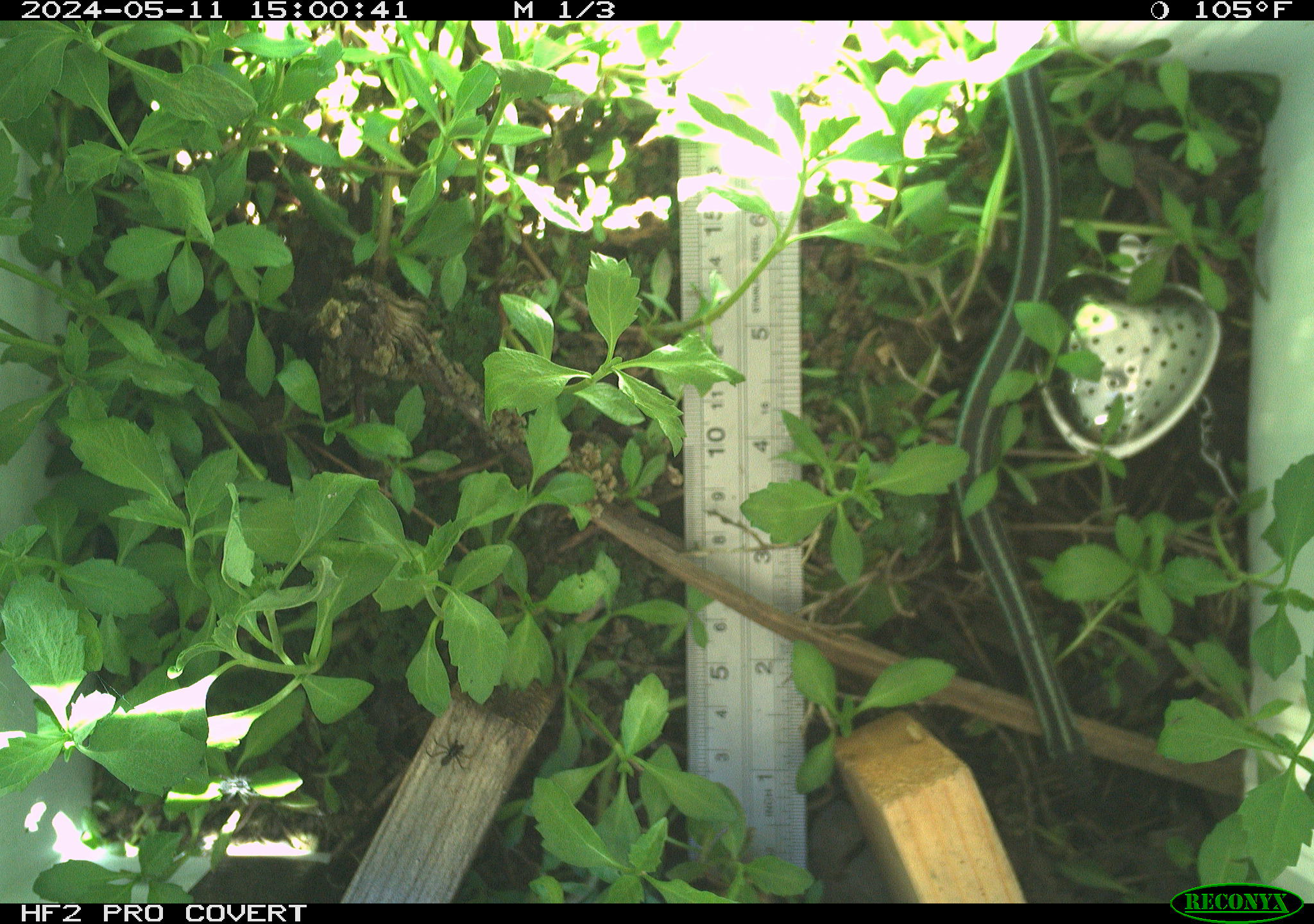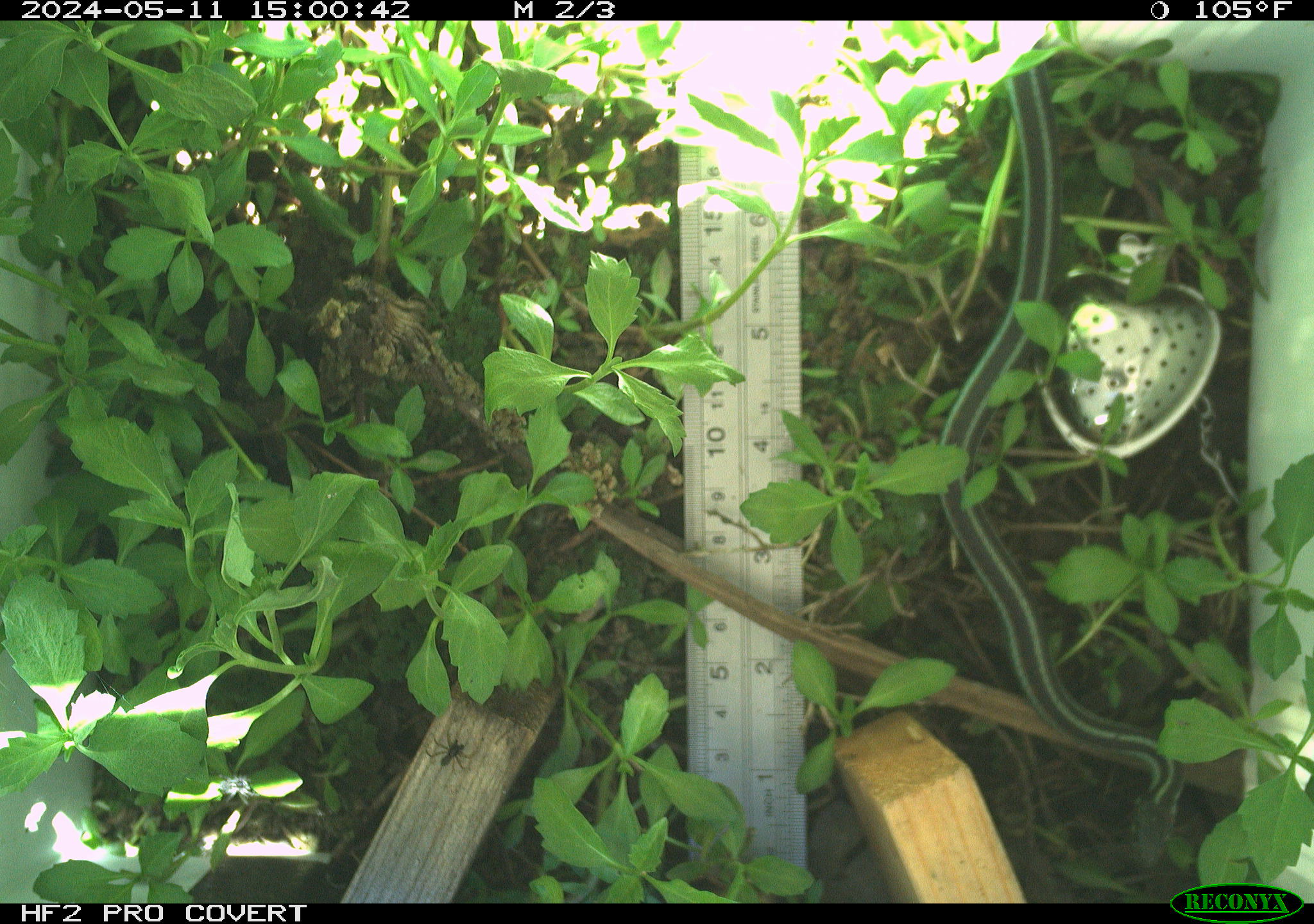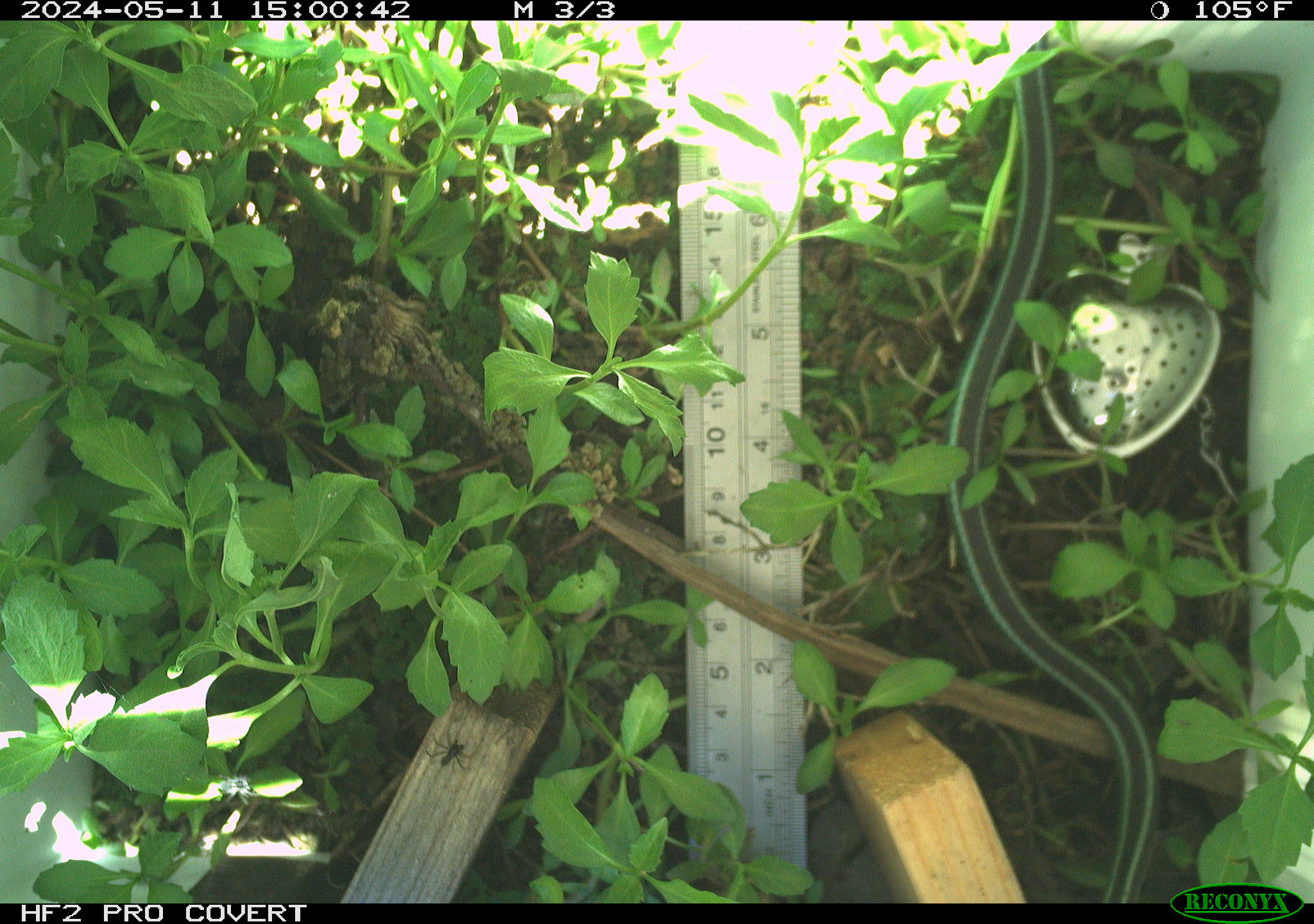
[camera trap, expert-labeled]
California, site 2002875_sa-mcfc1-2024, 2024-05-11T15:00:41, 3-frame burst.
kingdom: Animalia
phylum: Chordata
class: Reptilia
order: Squamata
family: Colubridae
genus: Thamnophis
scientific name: Thamnophis sirtalis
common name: common gartersnake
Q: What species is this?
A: Common gartersnake (Thamnophis sirtalis).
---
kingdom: Animalia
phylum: Chordata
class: Reptilia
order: Squamata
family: Colubridae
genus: Thamnophis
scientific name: Thamnophis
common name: american gartersnakes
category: thamnophis species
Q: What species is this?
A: Thamnophis species (american gartersnakes) (Thamnophis).